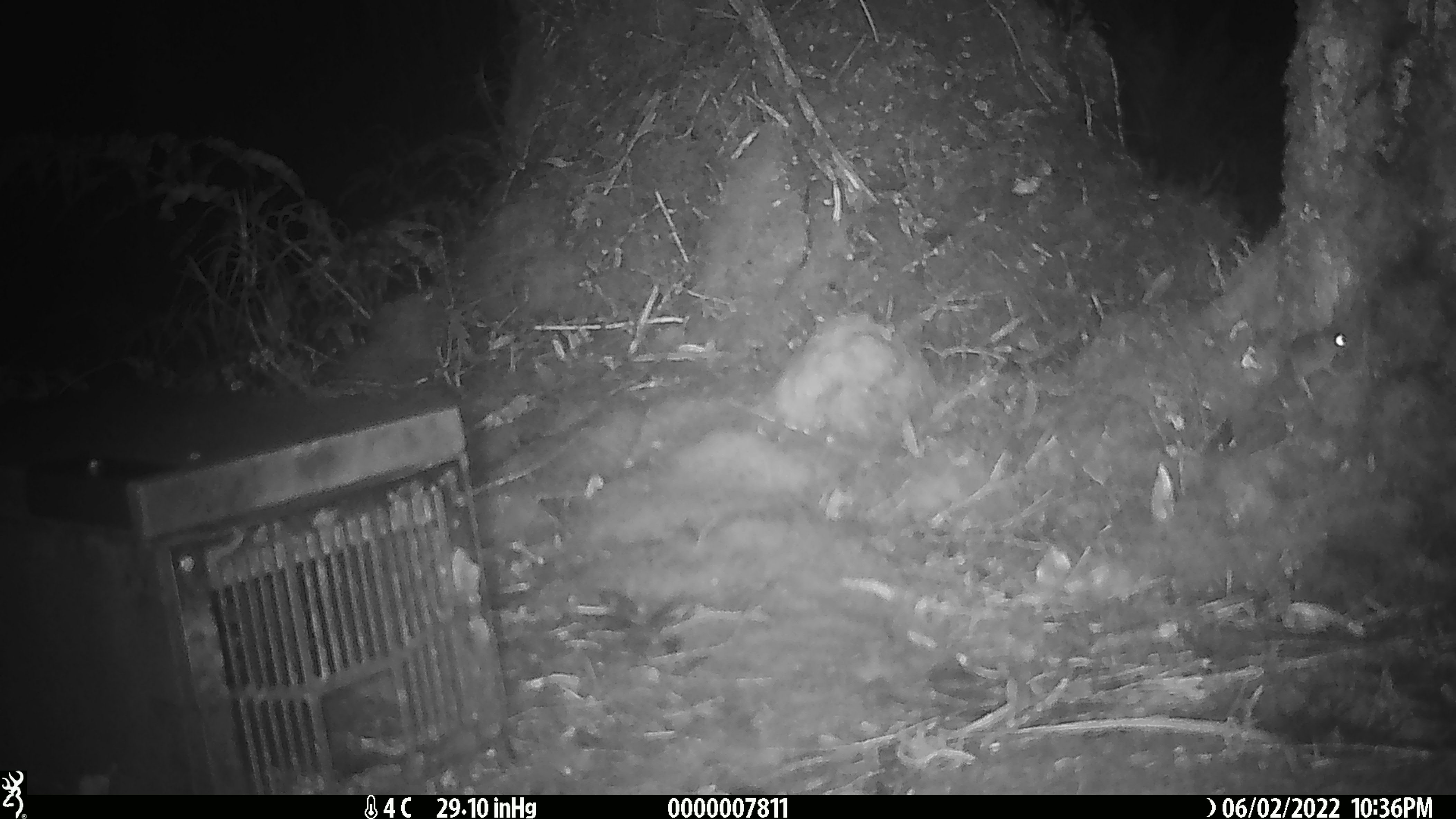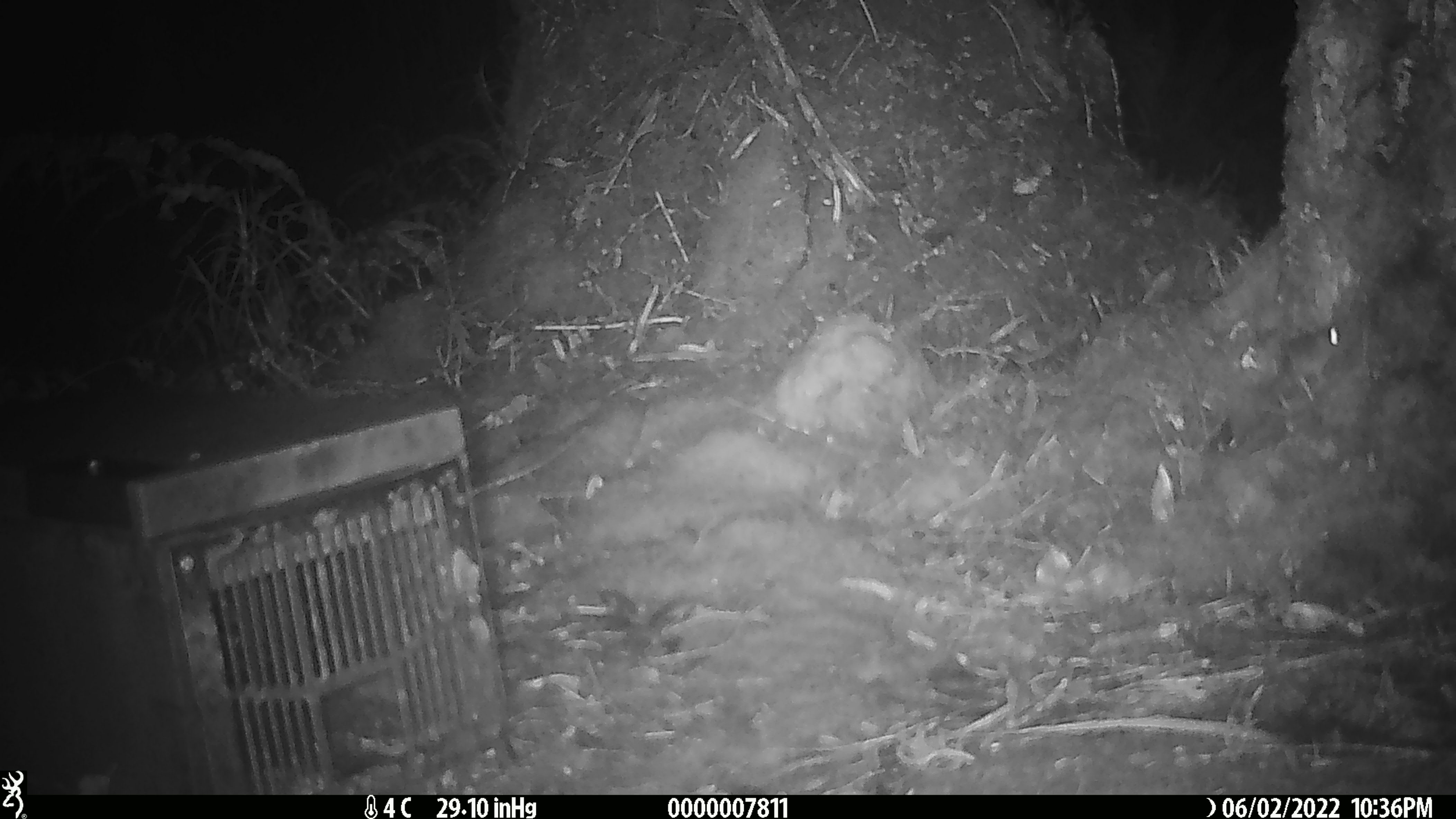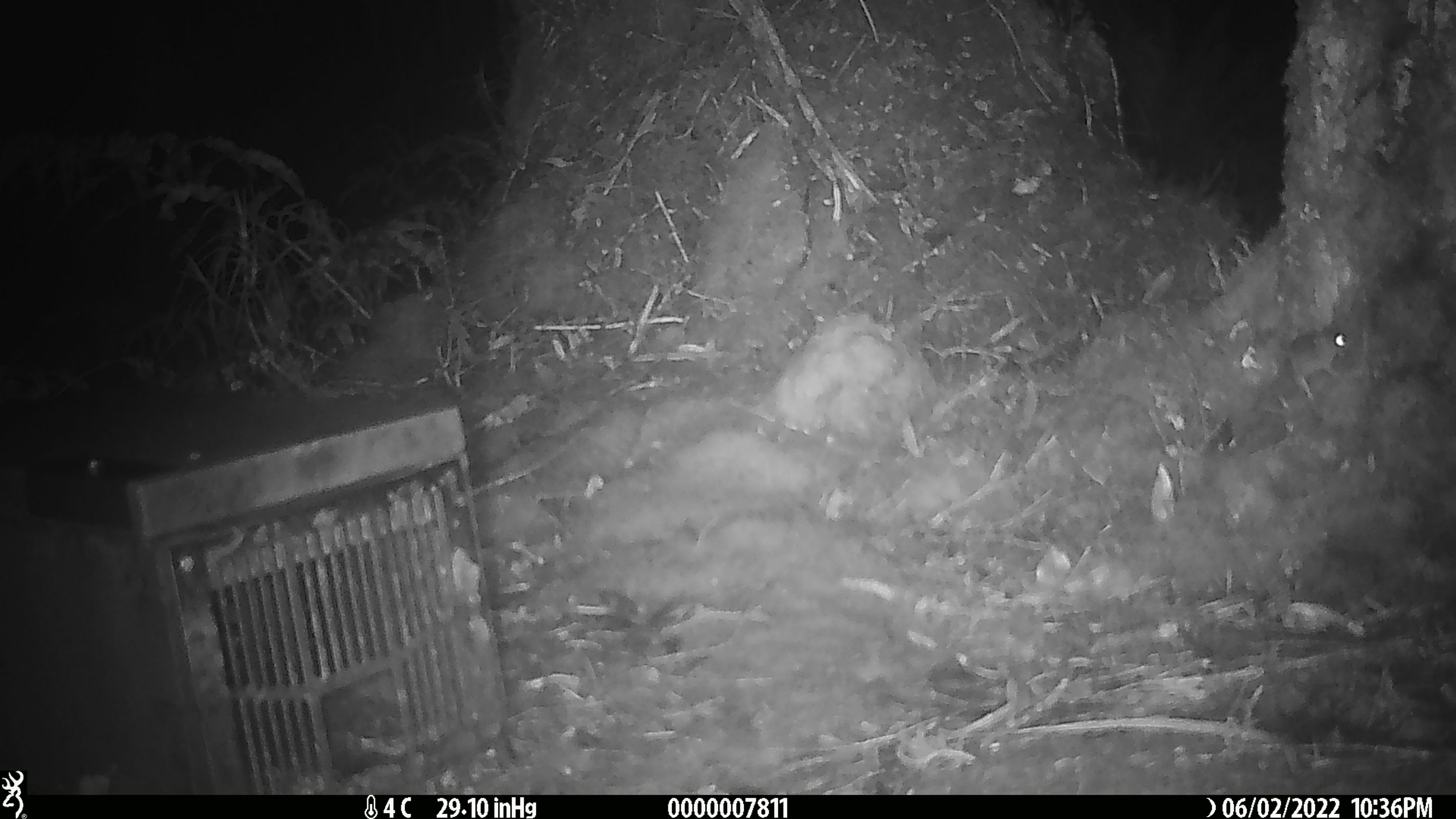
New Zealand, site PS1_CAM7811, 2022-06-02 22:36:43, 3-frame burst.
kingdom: Animalia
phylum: Chordata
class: Mammalia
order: Rodentia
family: Muridae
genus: Mus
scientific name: Mus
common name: mouse